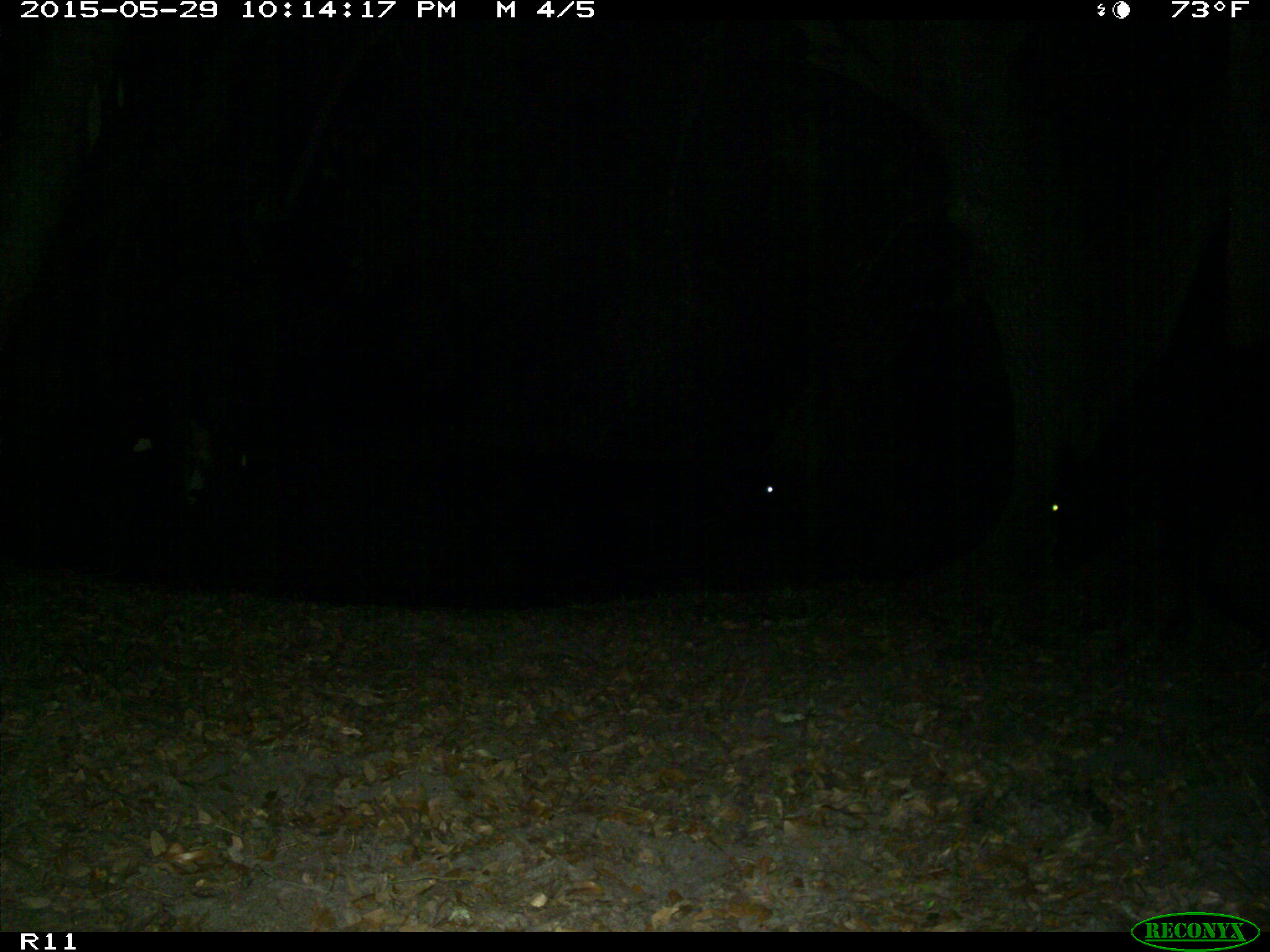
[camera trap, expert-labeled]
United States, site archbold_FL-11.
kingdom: Animalia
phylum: Chordata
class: Mammalia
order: Artiodactyla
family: Bovidae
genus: Bos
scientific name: Bos taurus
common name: domestic cow